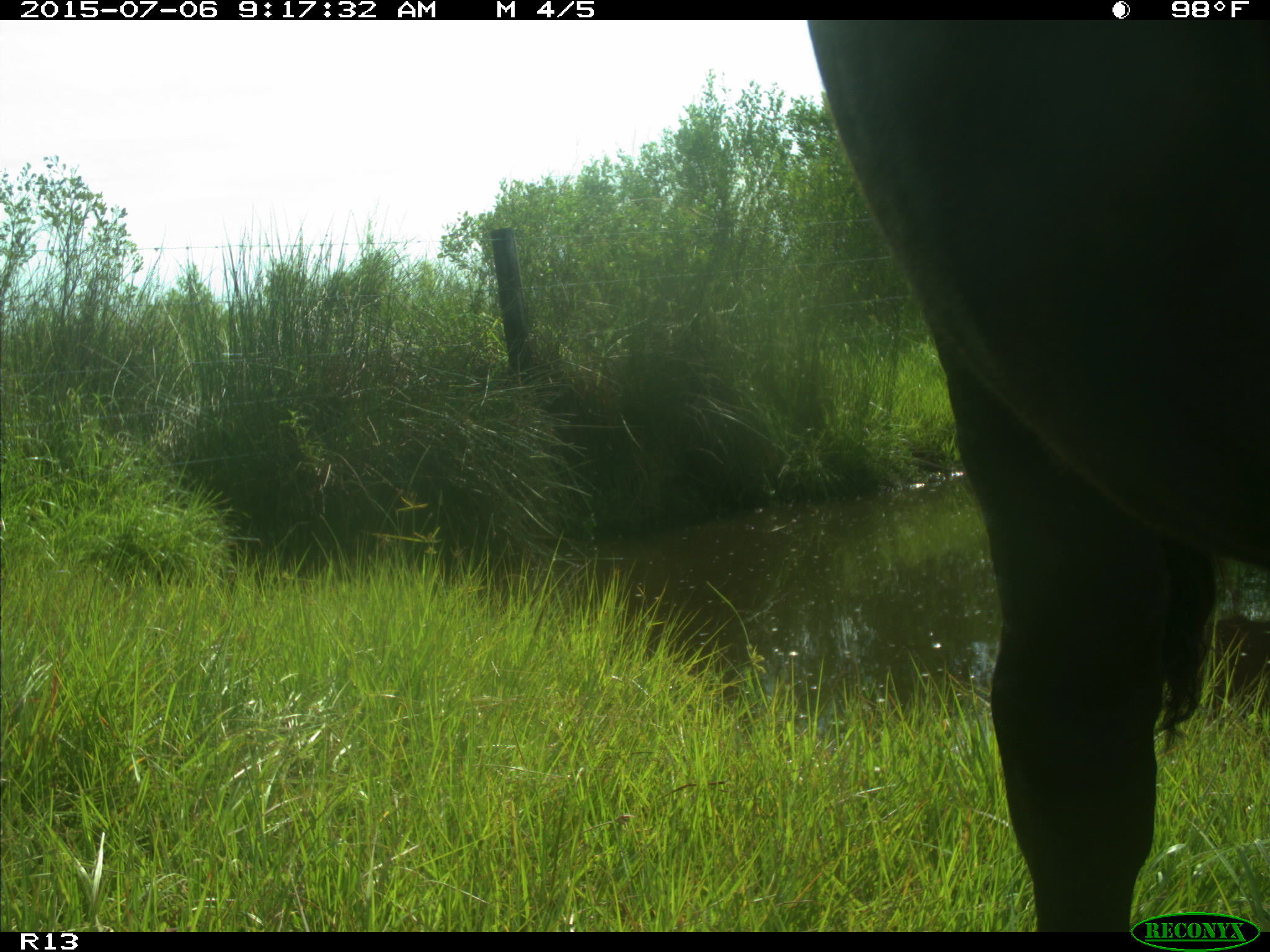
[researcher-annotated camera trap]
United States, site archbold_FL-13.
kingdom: Animalia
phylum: Chordata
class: Mammalia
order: Artiodactyla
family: Bovidae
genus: Bos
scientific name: Bos taurus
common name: domestic cow